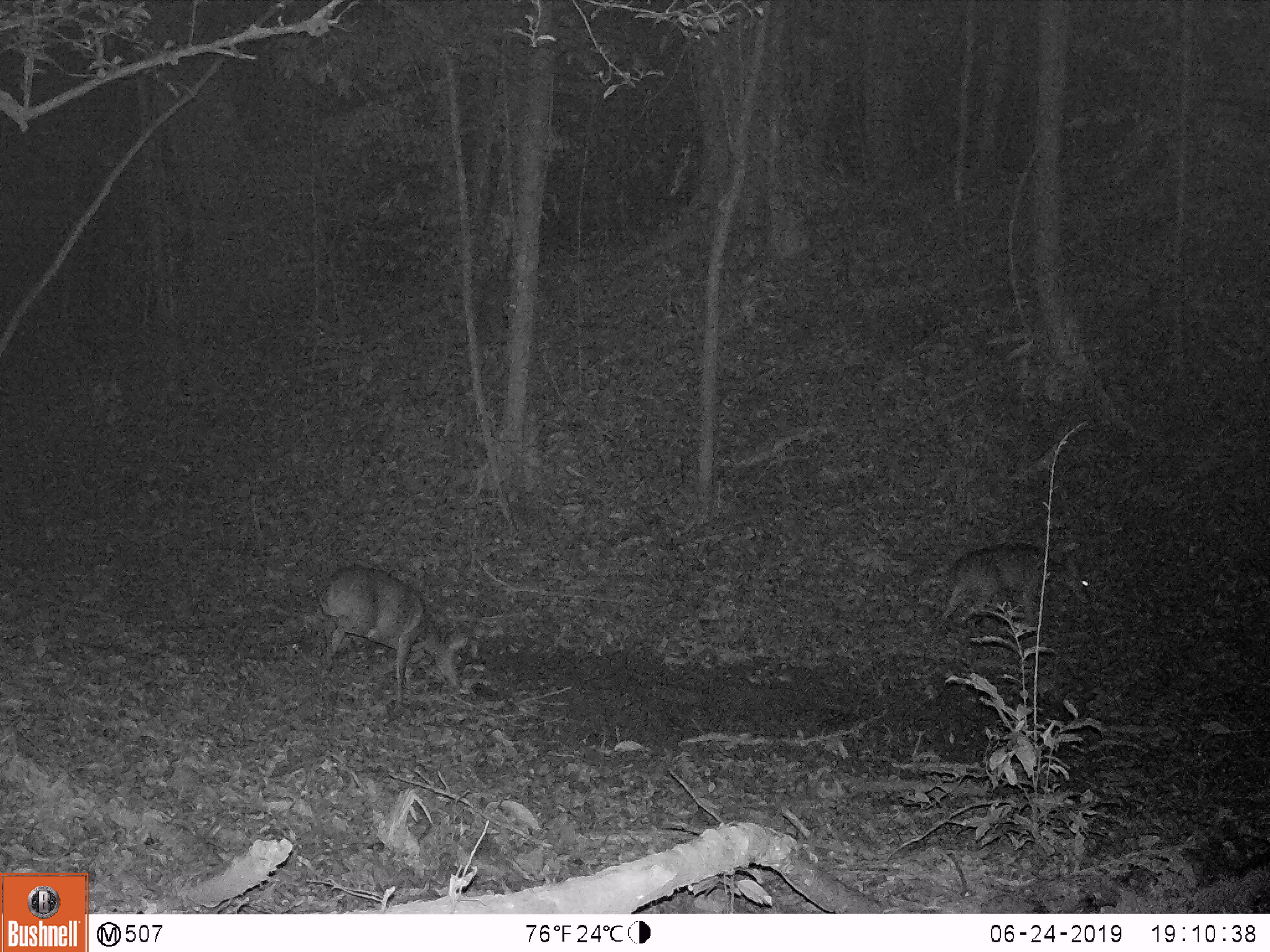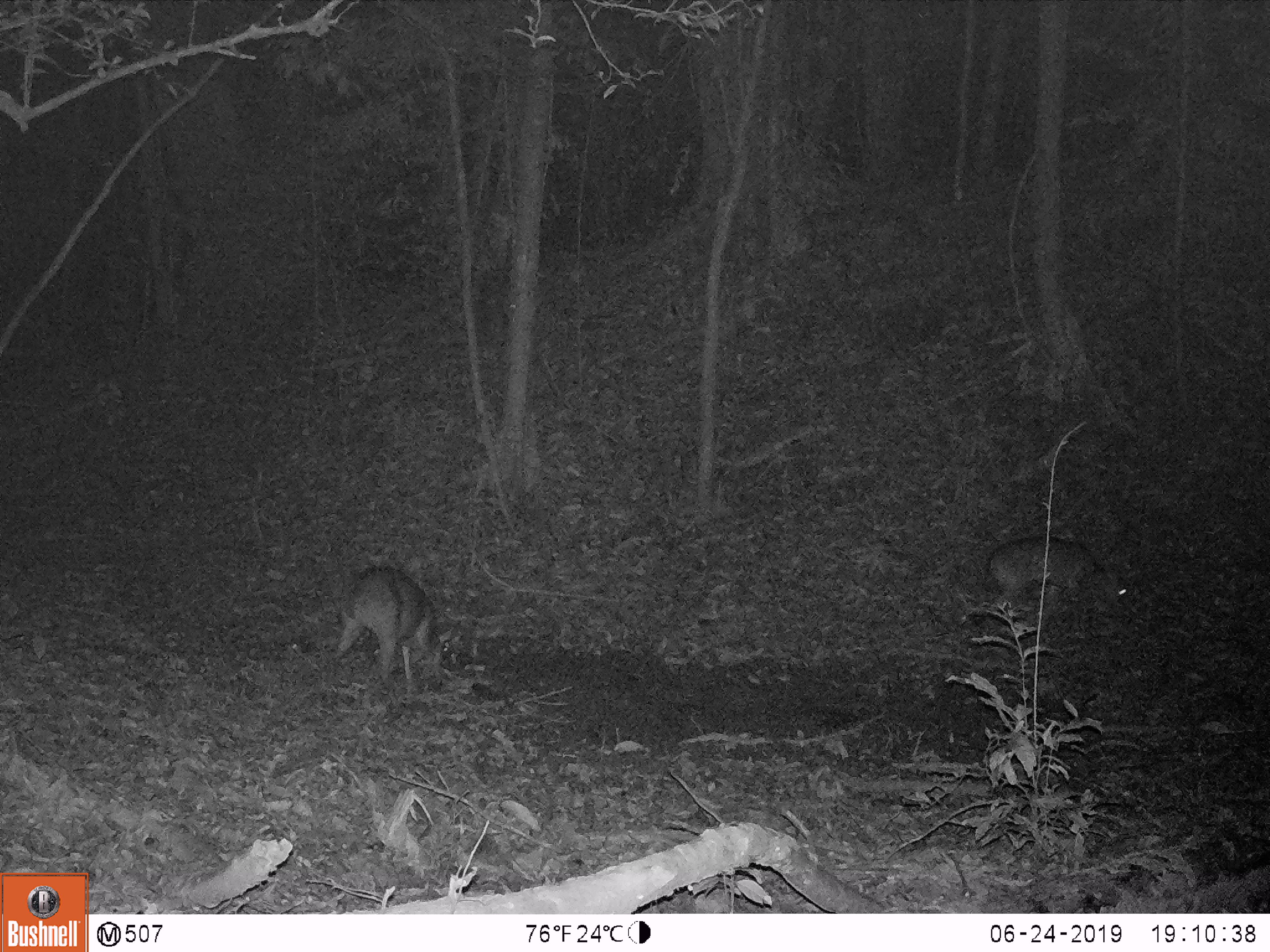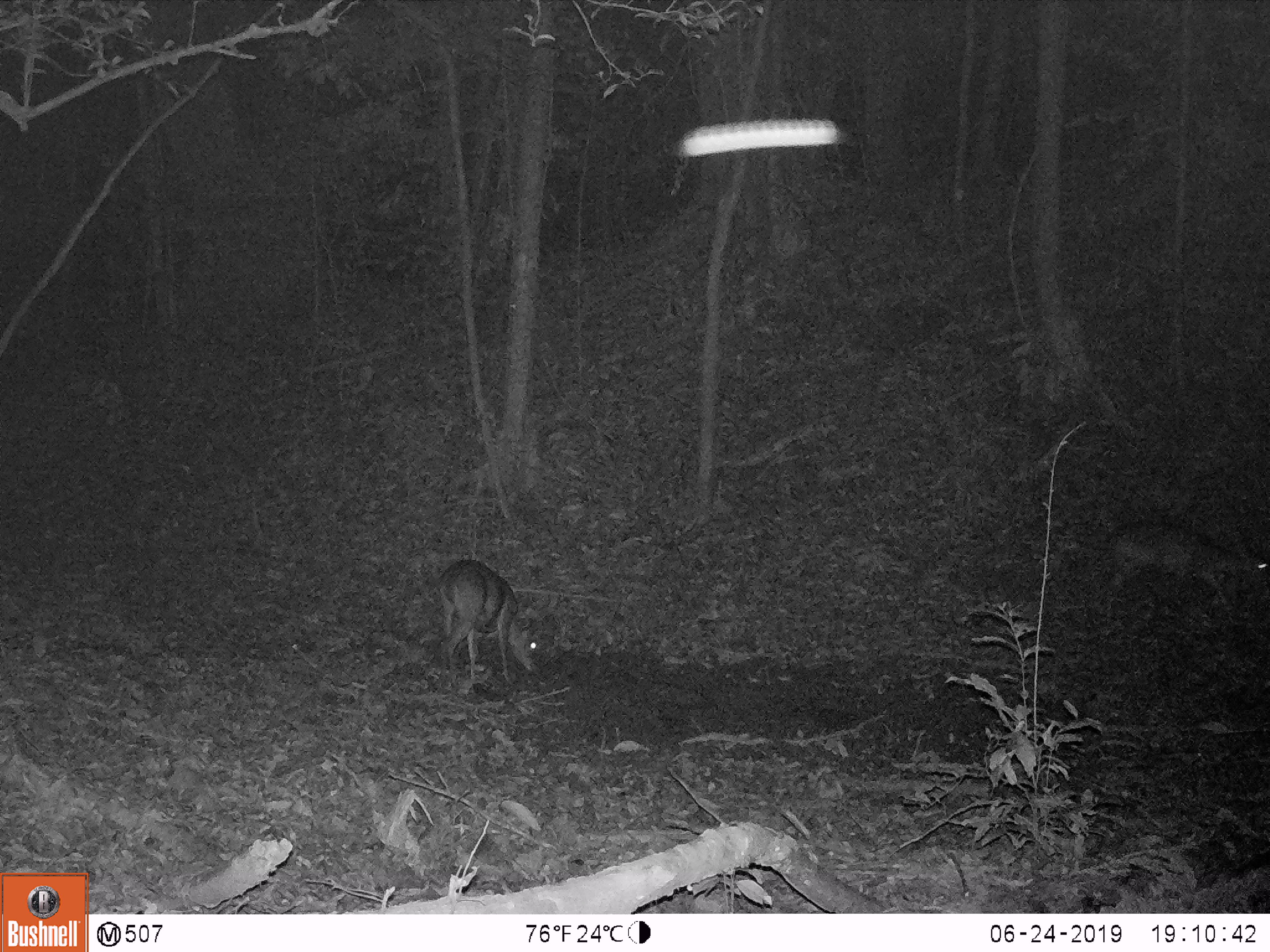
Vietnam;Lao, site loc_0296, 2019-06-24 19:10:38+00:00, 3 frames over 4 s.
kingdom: Animalia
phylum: Chordata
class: Mammalia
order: Artiodactyla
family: Cervidae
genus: Muntiacus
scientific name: Muntiacus vuquangensis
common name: large-antlered muntjac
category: large antlered muntjac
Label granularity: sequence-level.